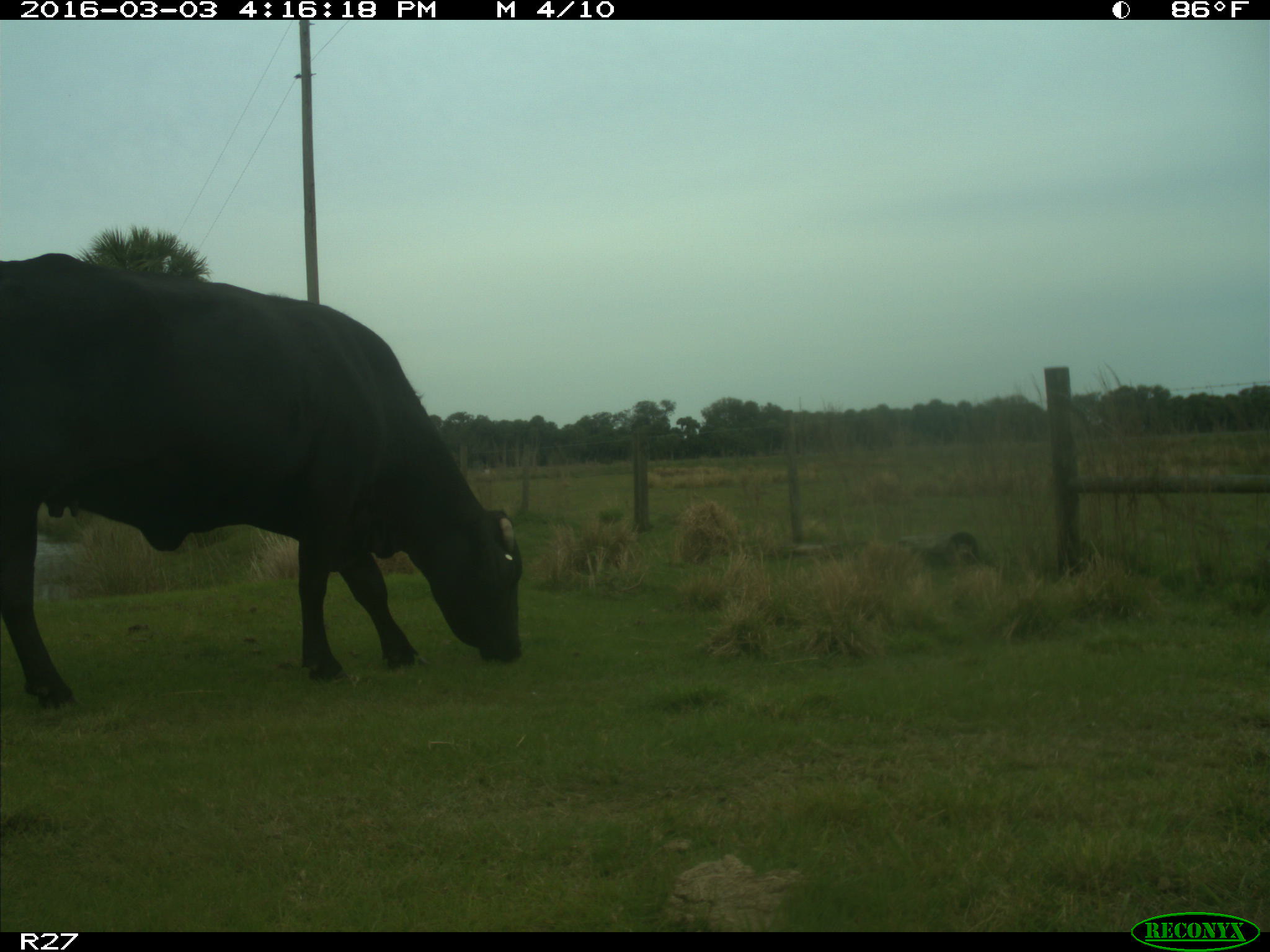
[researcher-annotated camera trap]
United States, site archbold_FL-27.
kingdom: Animalia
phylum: Chordata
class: Mammalia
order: Artiodactyla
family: Bovidae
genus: Bos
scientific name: Bos taurus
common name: domestic cow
Bos taurus (domestic cow).